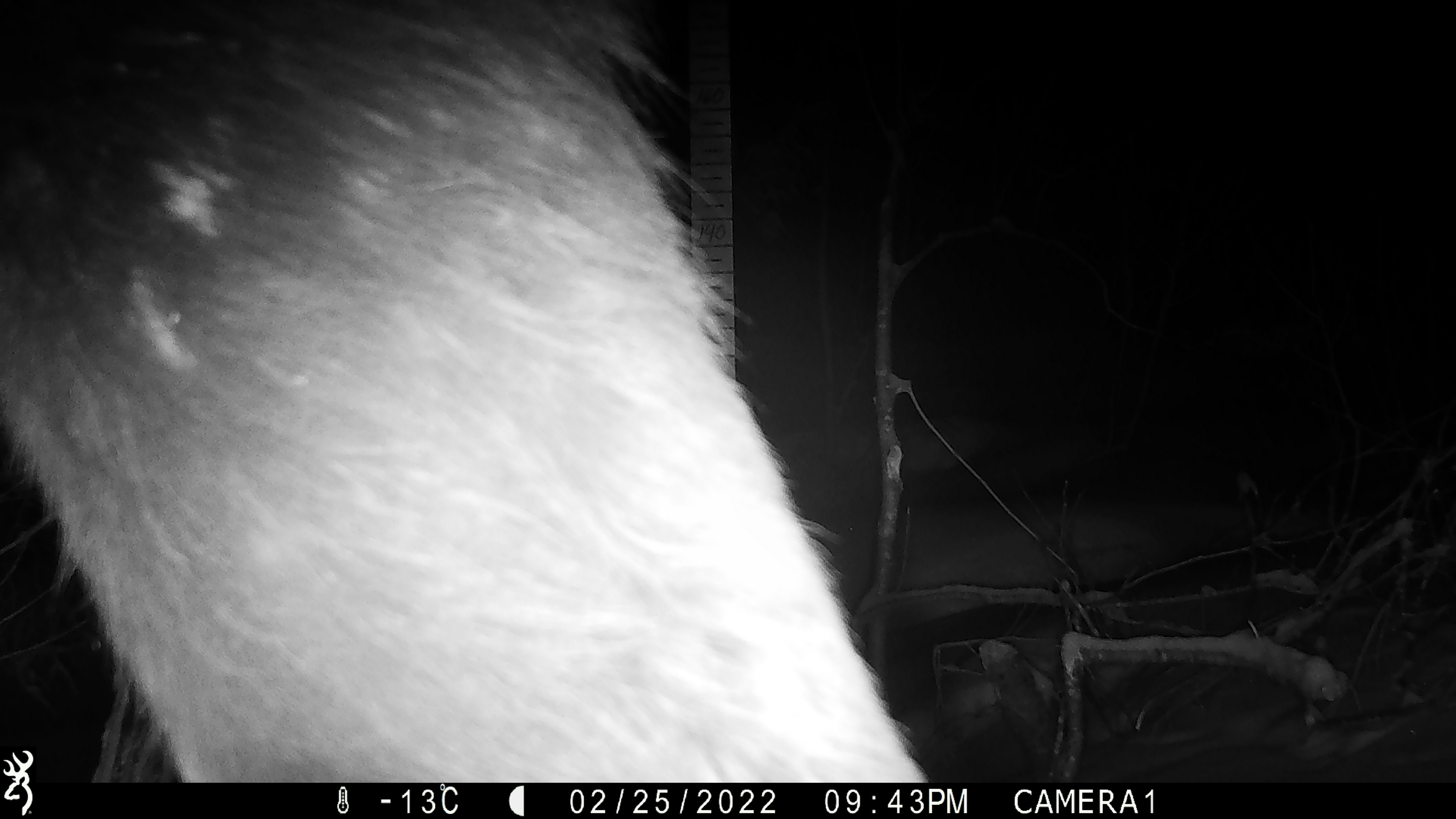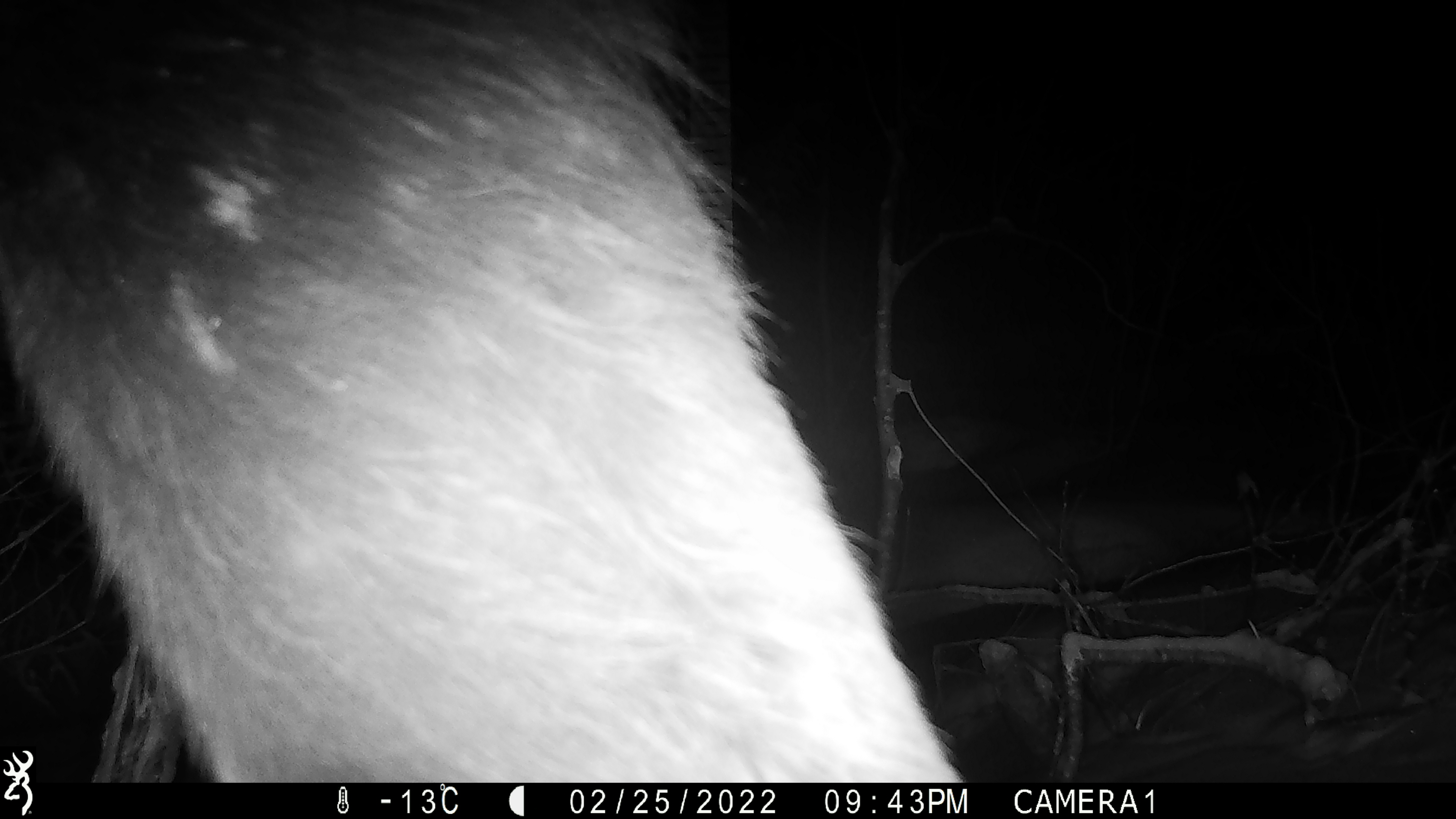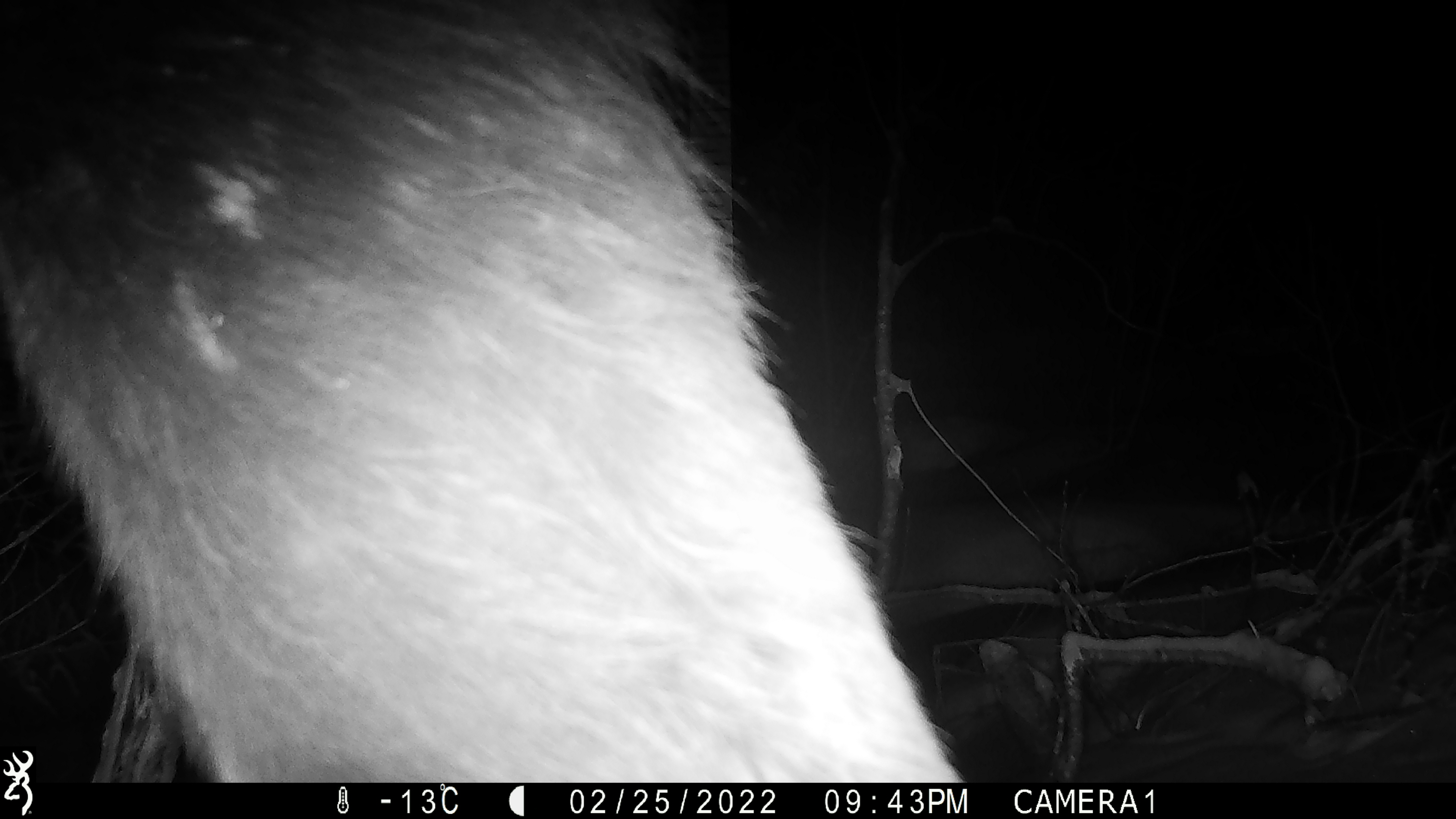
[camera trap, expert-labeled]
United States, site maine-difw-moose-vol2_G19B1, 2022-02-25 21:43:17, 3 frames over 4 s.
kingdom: Animalia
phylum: Chordata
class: Mammalia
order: Artiodactyla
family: Cervidae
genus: Alces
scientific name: Alces alces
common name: moose